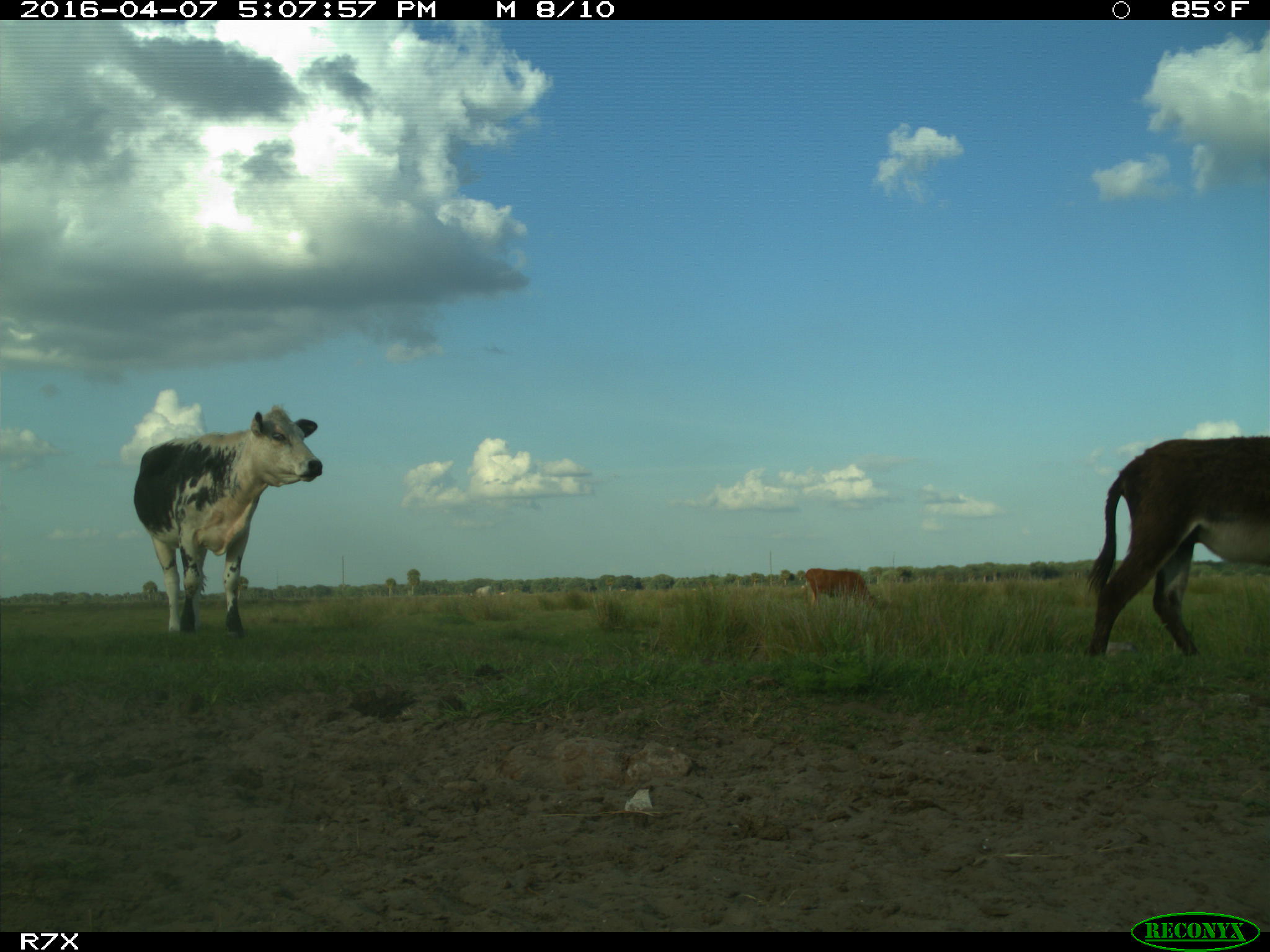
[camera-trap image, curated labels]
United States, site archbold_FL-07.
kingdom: Animalia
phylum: Chordata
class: Mammalia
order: Artiodactyla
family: Bovidae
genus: Bos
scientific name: Bos taurus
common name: domestic cow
Bos taurus (domestic cow).